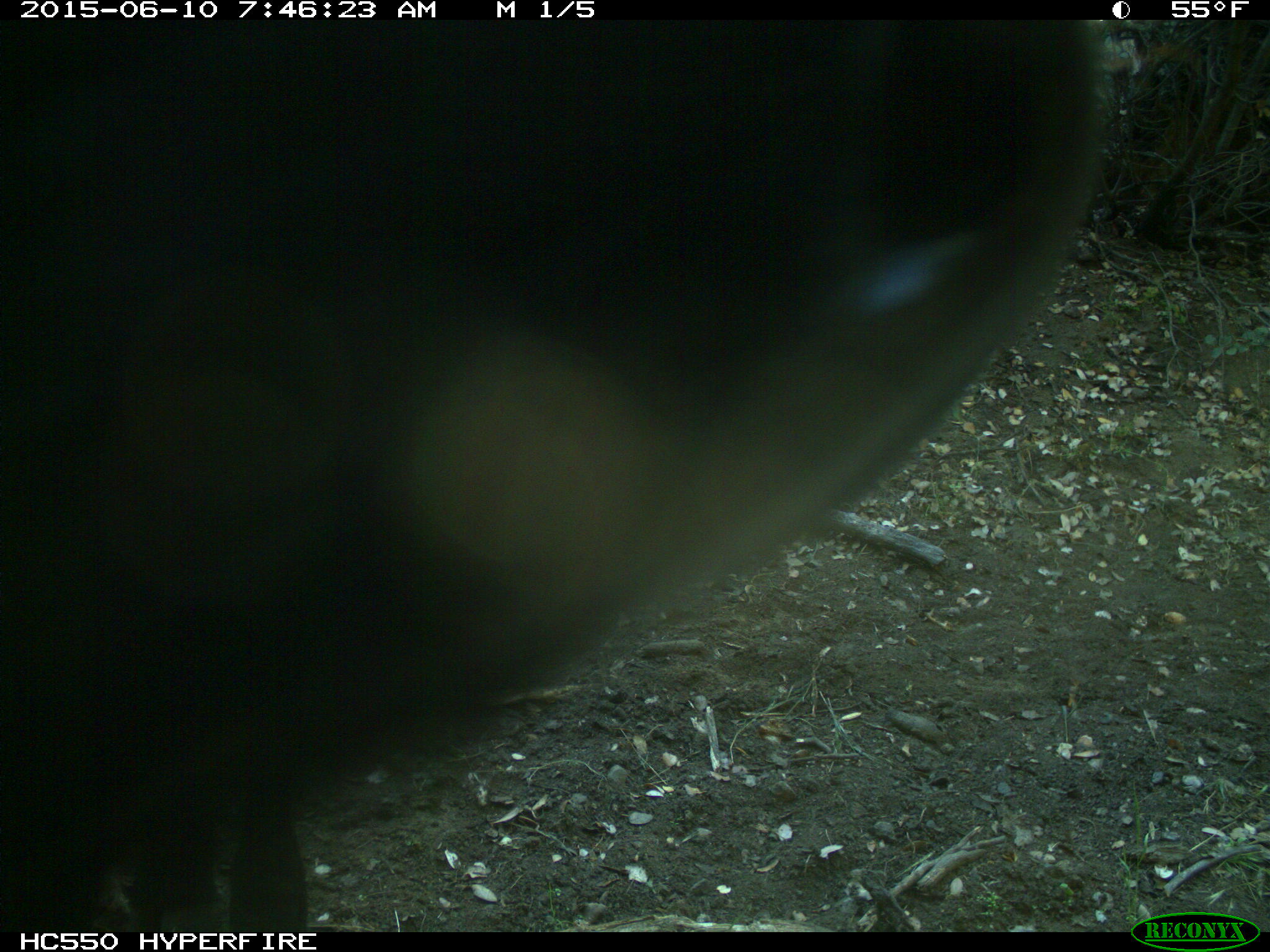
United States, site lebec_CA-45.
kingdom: Animalia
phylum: Chordata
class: Mammalia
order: Artiodactyla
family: Bovidae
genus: Bos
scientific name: Bos taurus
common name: domestic cow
Bos taurus (domestic cow).